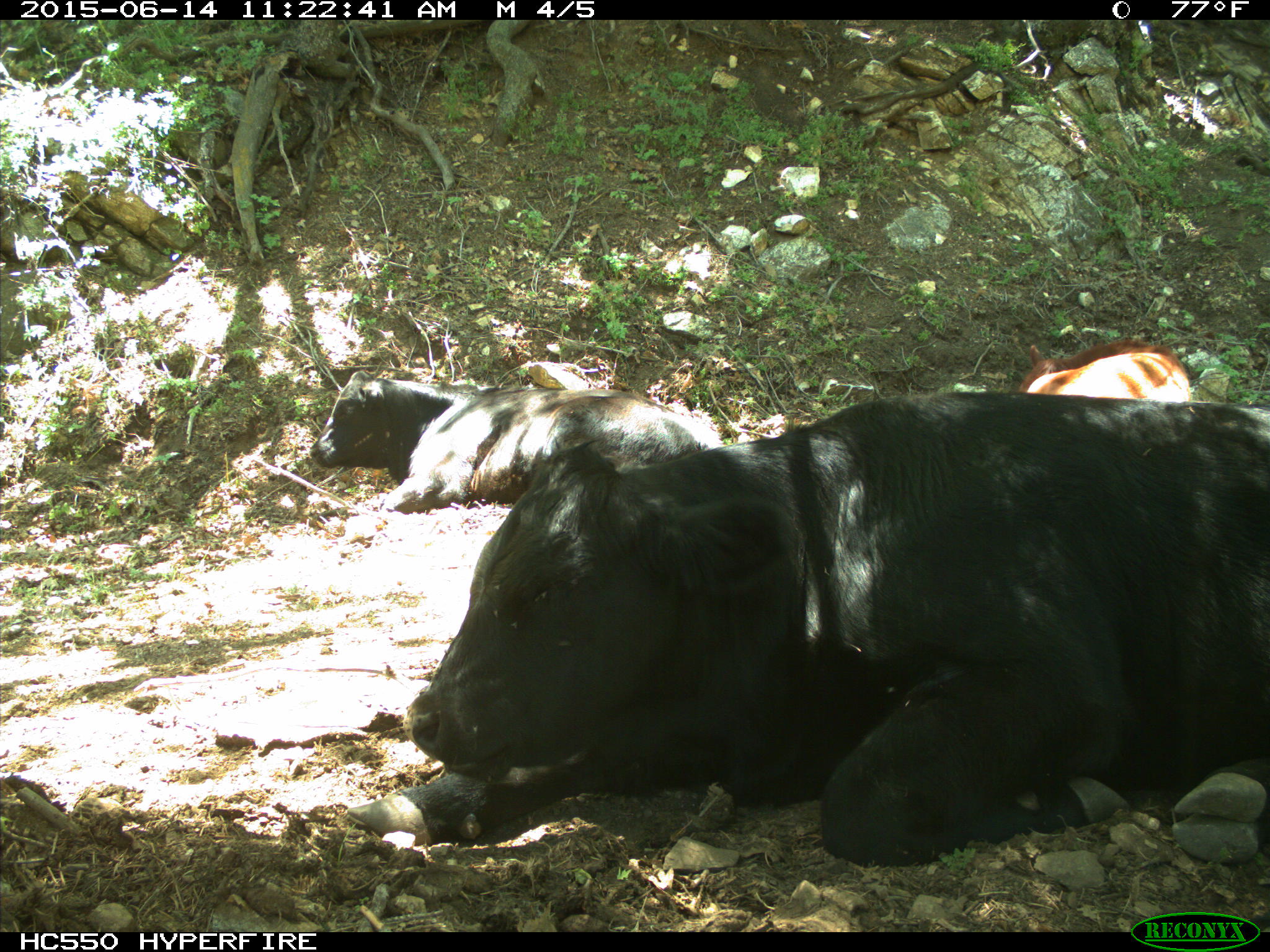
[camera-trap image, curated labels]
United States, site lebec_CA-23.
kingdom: Animalia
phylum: Chordata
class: Mammalia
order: Artiodactyla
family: Bovidae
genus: Bos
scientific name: Bos taurus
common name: domestic cow